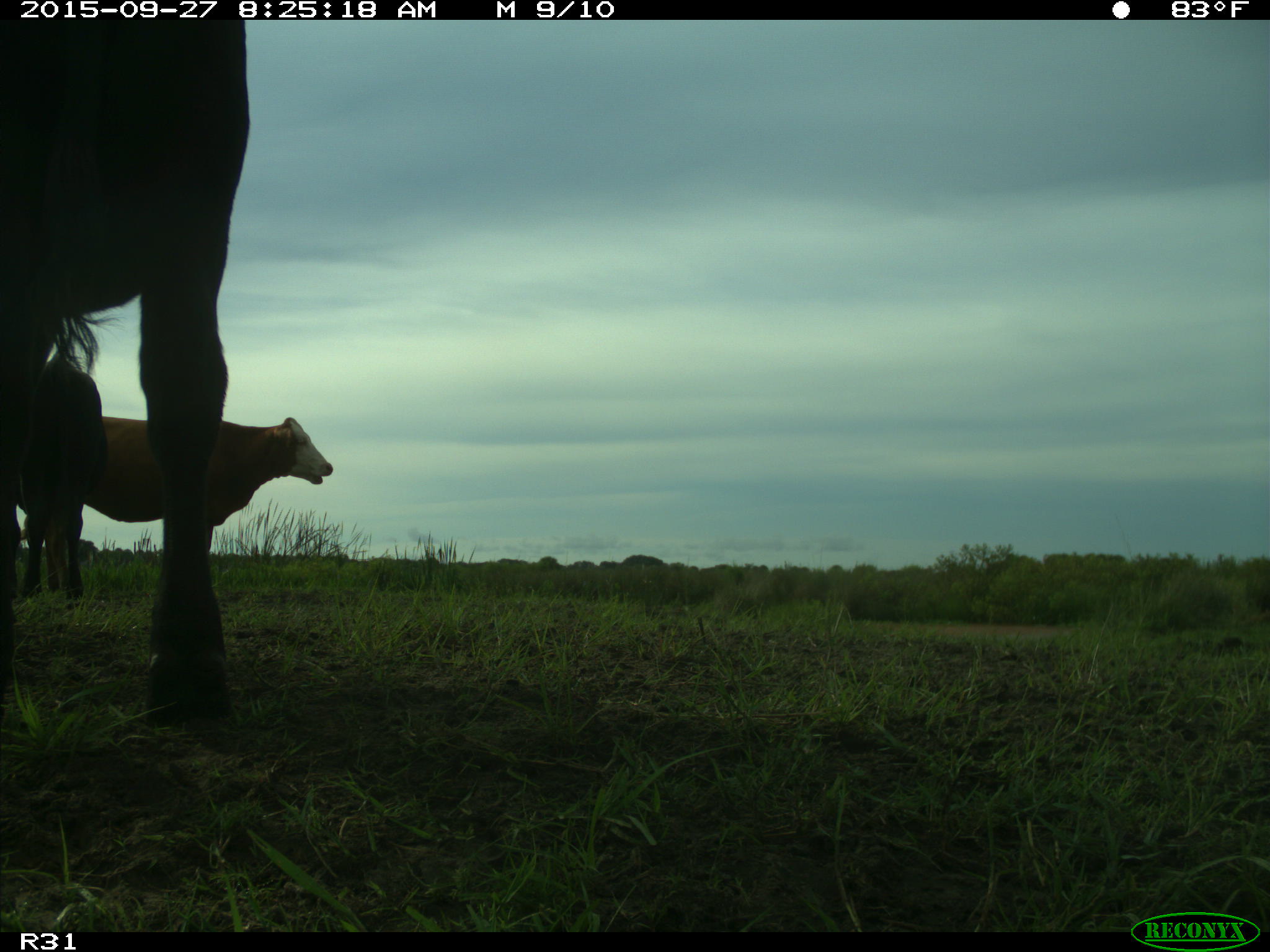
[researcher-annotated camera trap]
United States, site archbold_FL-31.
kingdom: Animalia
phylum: Chordata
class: Mammalia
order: Artiodactyla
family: Bovidae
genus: Bos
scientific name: Bos taurus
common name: domestic cow